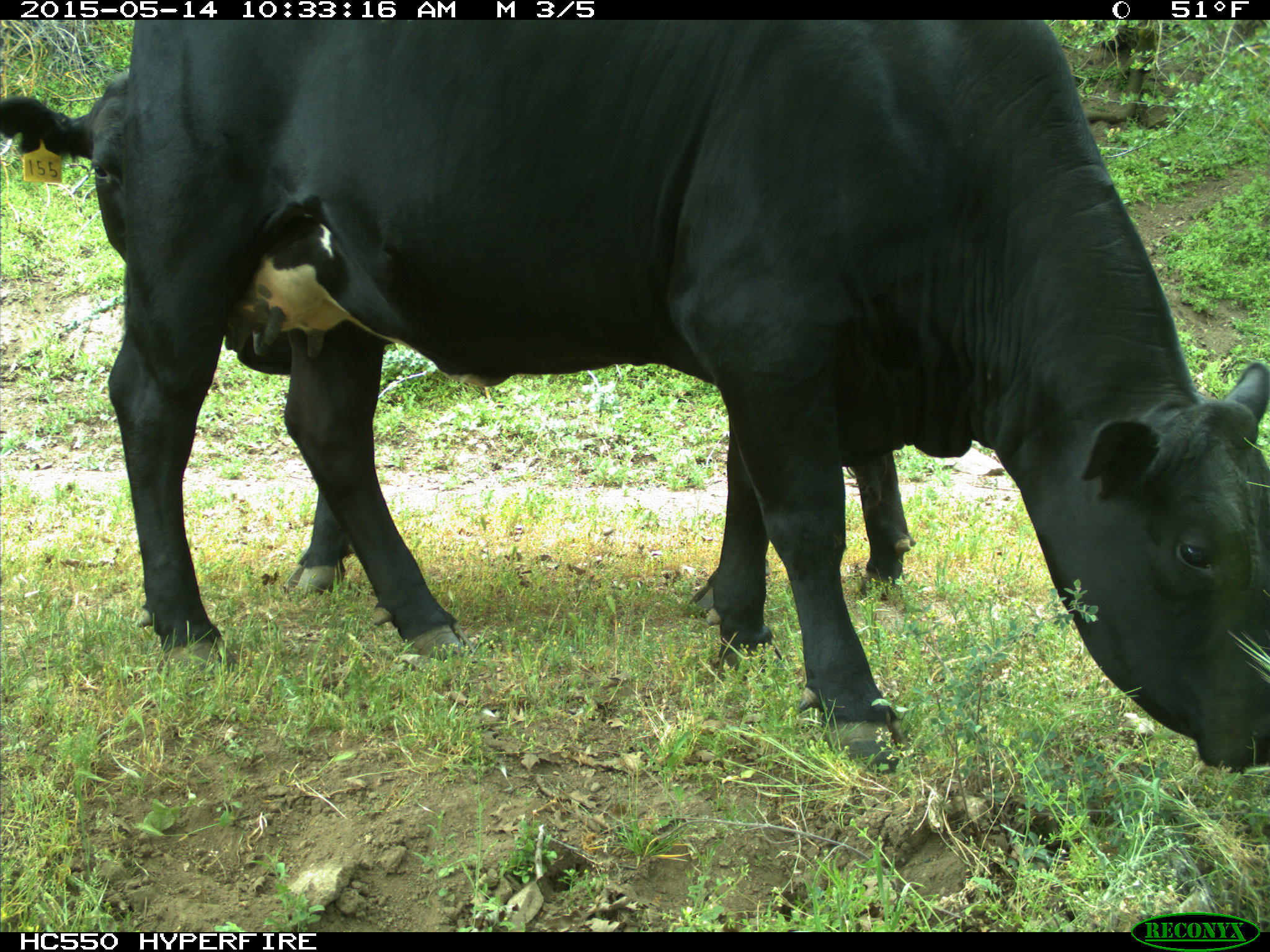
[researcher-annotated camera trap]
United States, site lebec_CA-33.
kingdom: Animalia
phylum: Chordata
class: Mammalia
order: Artiodactyla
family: Bovidae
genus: Bos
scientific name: Bos taurus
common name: domestic cow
Bos taurus (domestic cow).